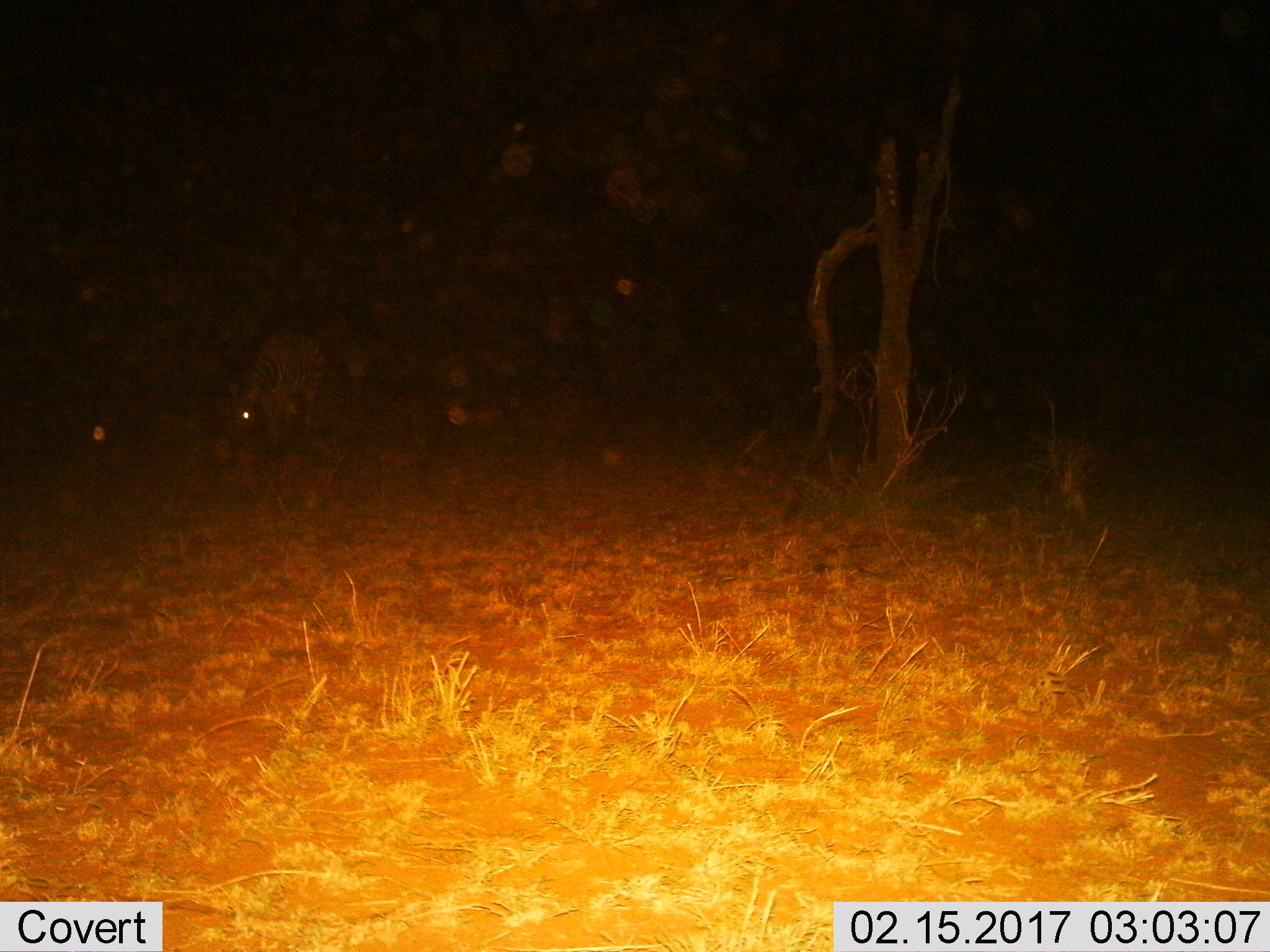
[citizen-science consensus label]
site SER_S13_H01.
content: unidentified animal